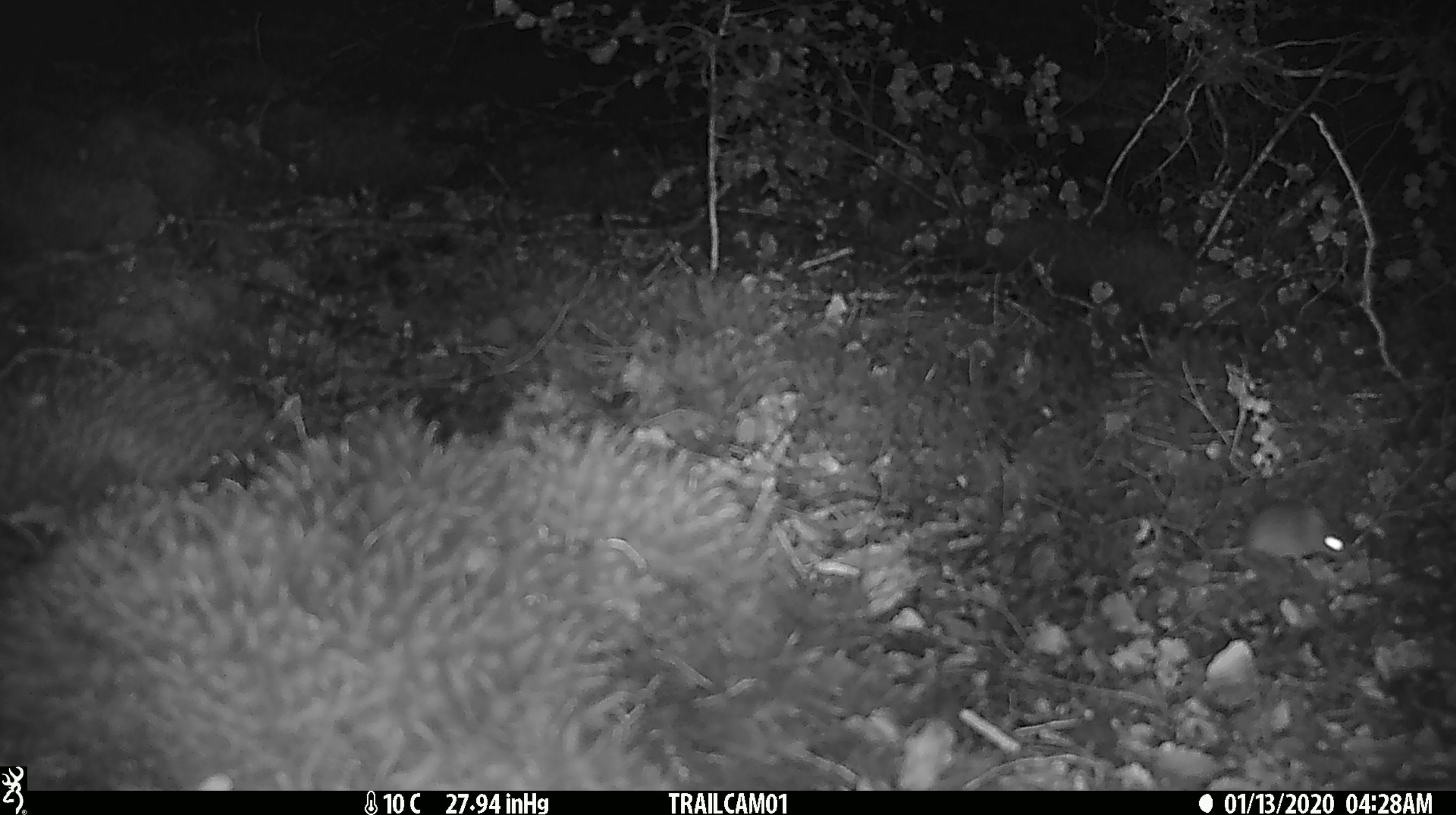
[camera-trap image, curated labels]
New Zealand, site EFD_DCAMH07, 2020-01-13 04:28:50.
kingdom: Animalia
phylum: Chordata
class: Mammalia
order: Rodentia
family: Muridae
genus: Mus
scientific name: Mus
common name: mouse